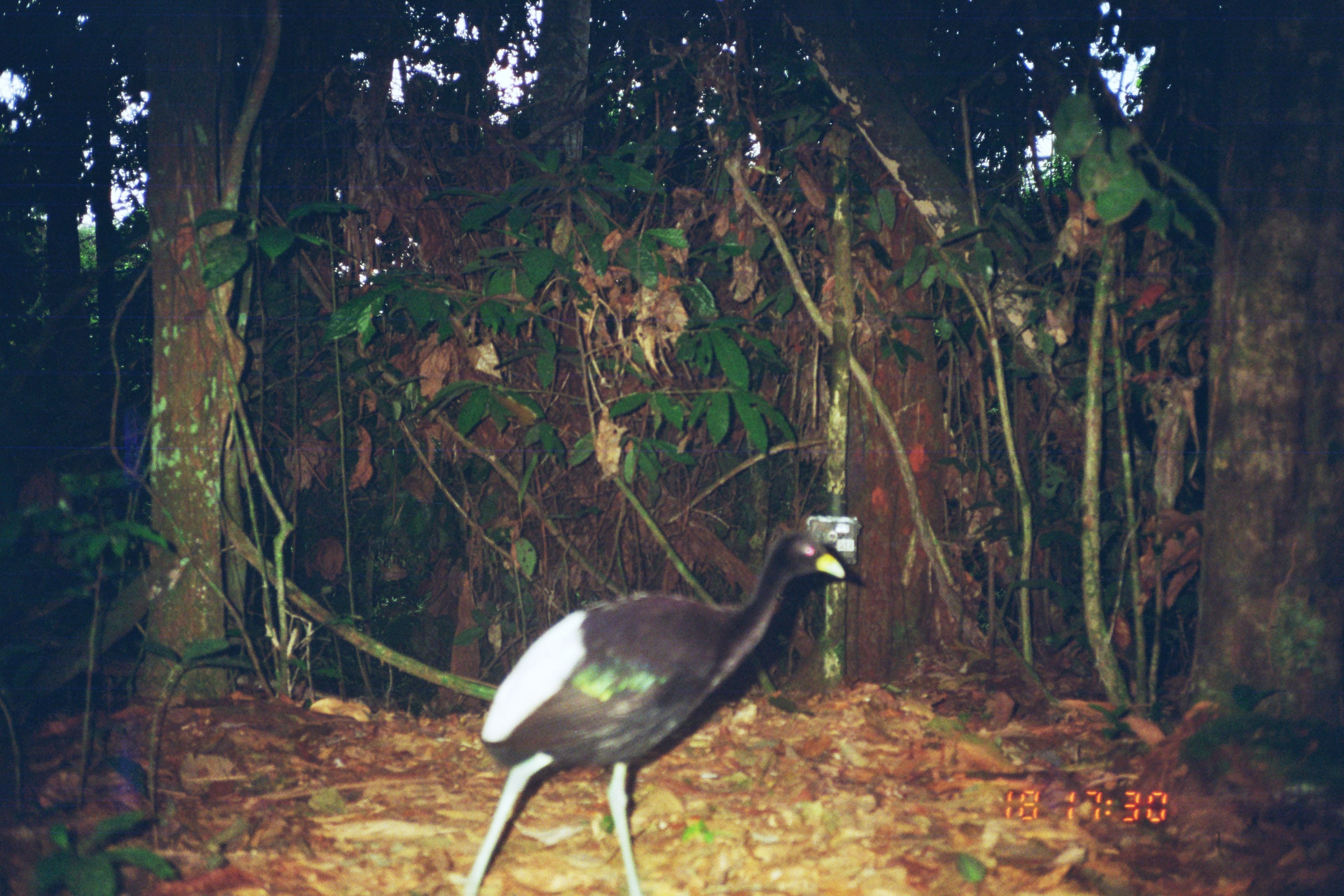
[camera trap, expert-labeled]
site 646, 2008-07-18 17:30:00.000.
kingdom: Animalia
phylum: Chordata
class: Aves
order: Galliformes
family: Cracidae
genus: Mitu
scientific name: Mitu tuberosum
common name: razor-billed curassow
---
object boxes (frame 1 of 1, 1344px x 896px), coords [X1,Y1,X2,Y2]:
mitu tuberosum: [459,530,847,896]